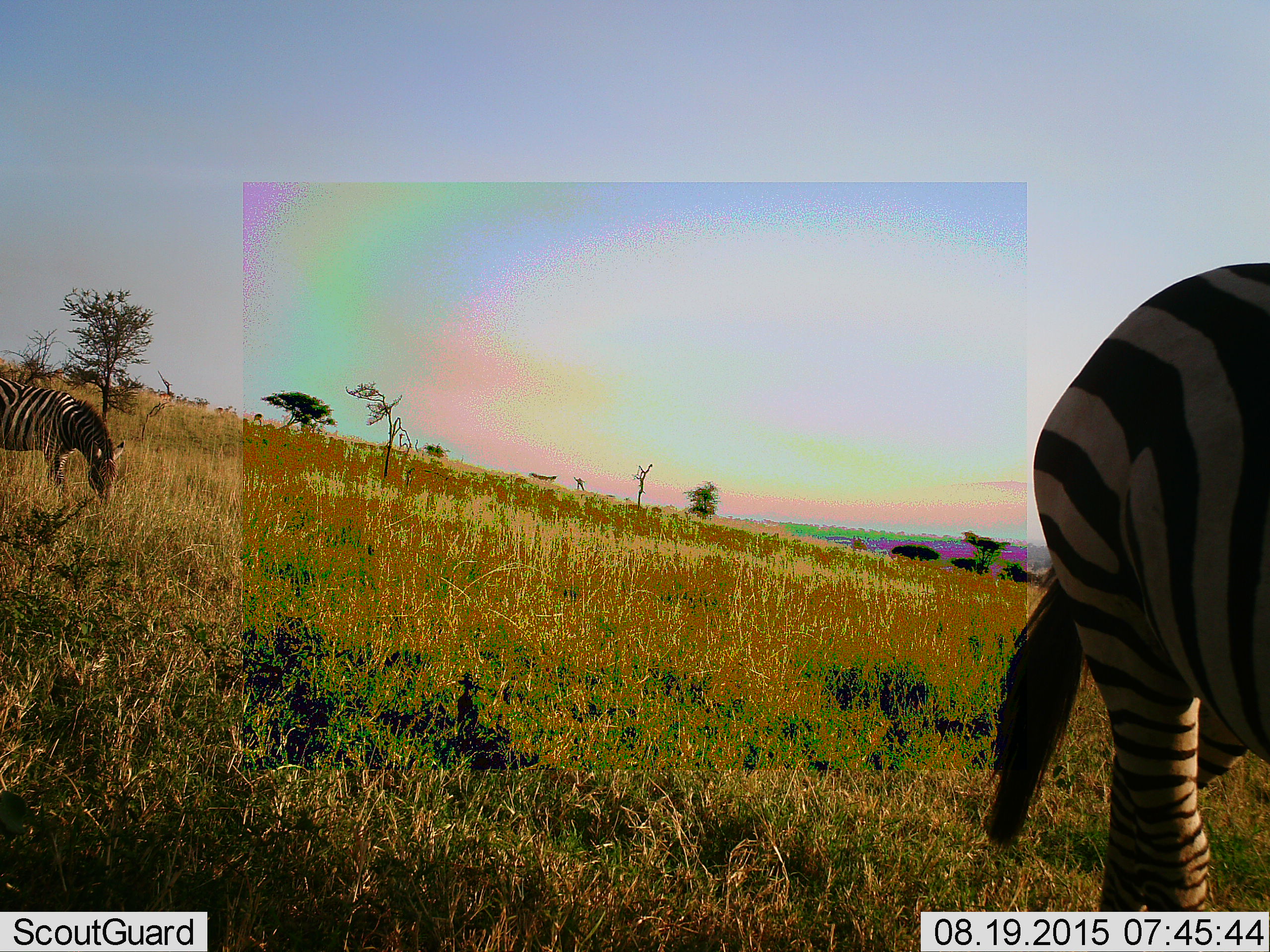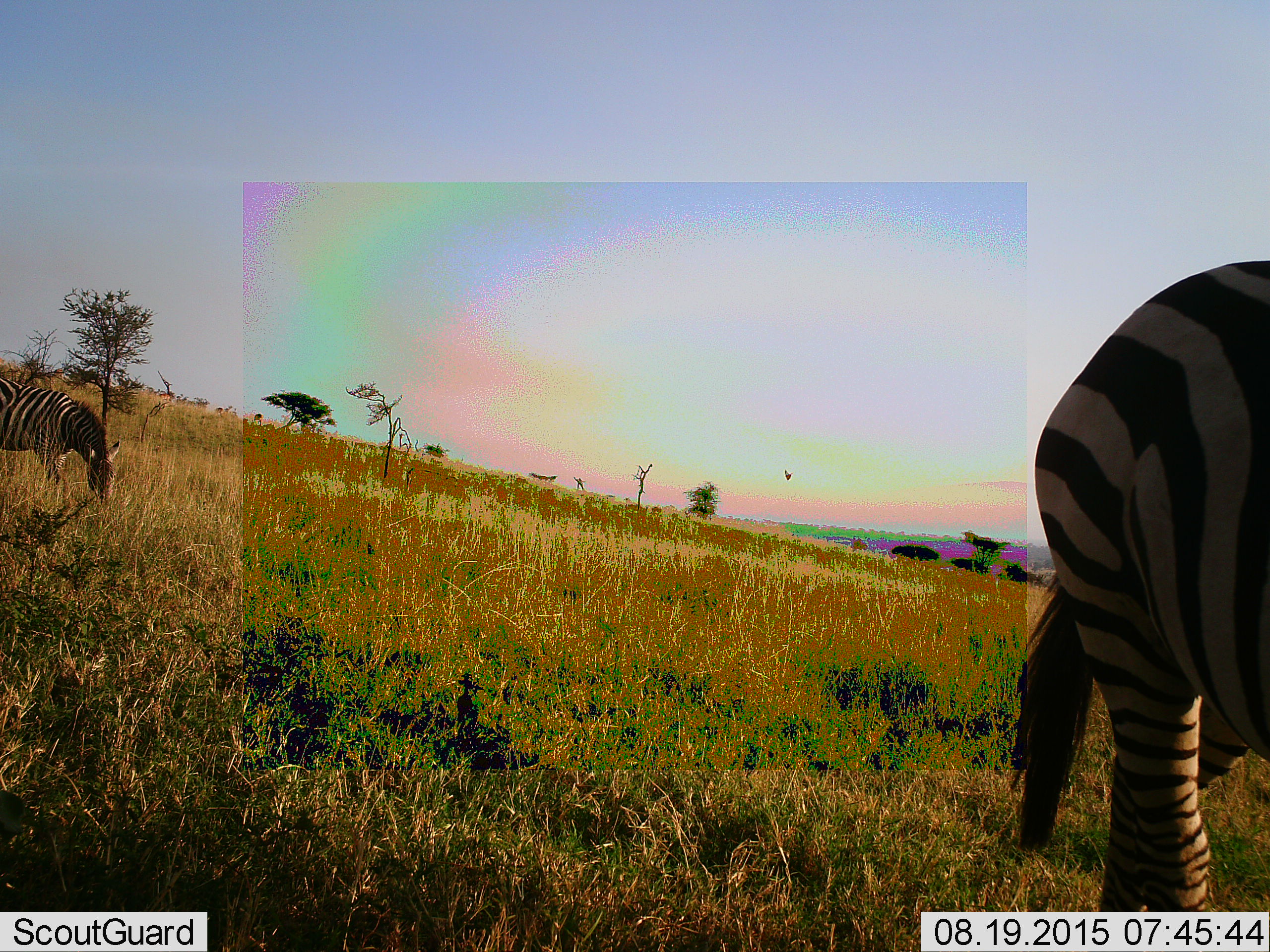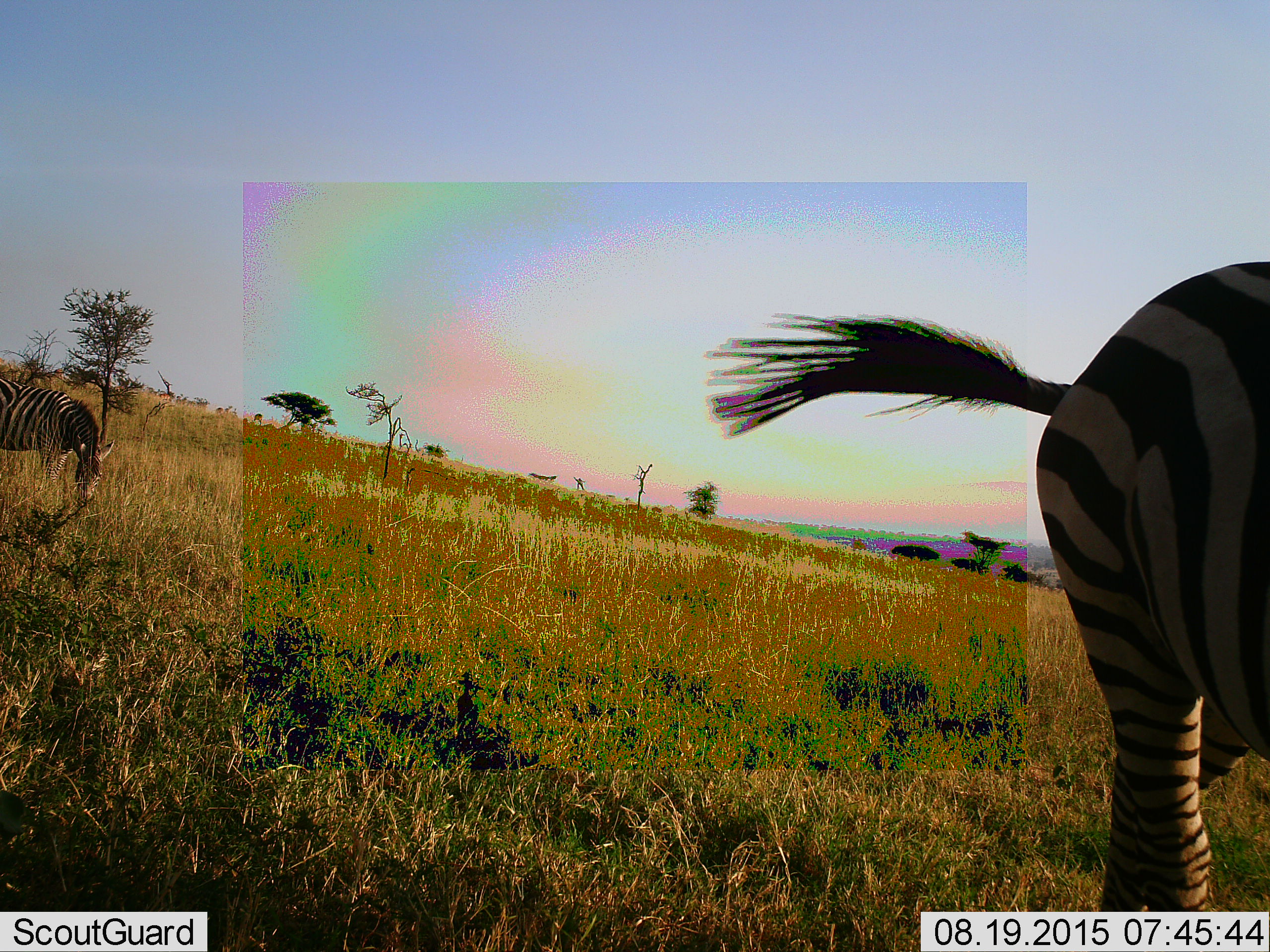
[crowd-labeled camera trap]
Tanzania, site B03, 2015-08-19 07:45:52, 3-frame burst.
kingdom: Animalia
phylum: Chordata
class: Mammalia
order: Perissodactyla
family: Equidae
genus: Equus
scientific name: Equus quagga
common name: plains zebra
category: zebra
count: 2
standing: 50%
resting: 5%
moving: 0%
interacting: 0%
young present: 0%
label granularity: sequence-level